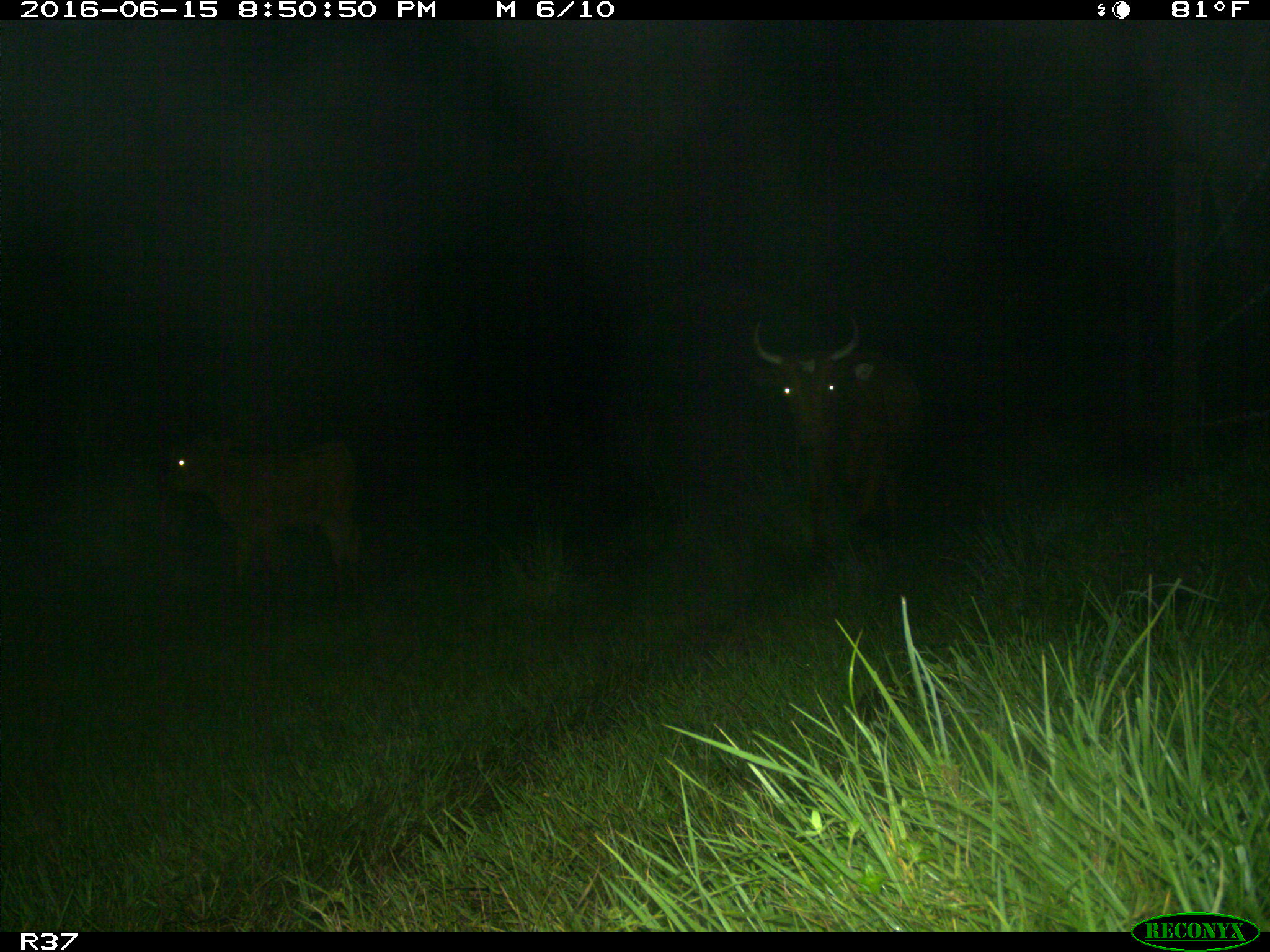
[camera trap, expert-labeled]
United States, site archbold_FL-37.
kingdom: Animalia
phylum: Chordata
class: Mammalia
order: Artiodactyla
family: Bovidae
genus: Bos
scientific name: Bos taurus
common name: domestic cow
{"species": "Bos taurus (domestic cow)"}